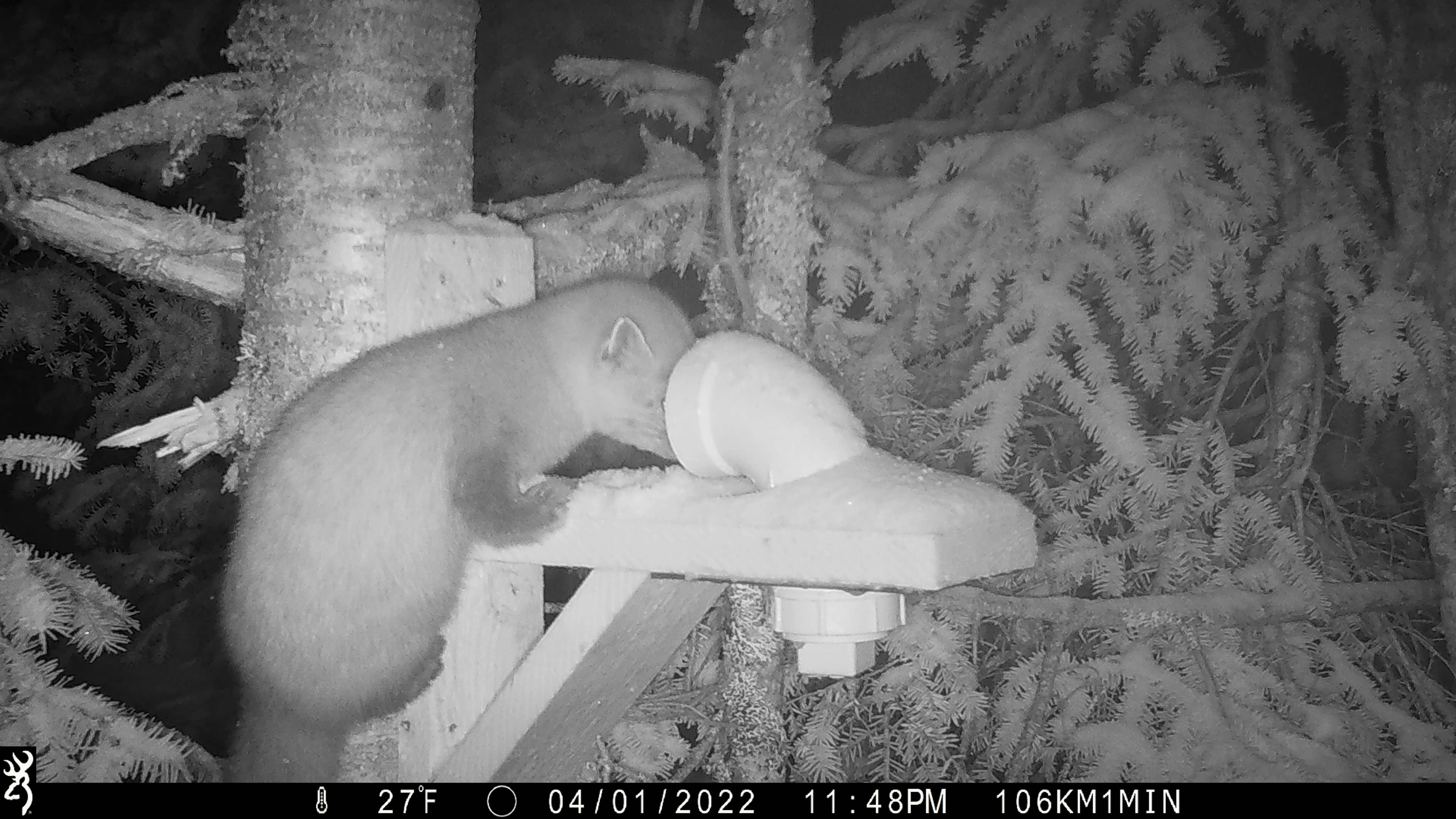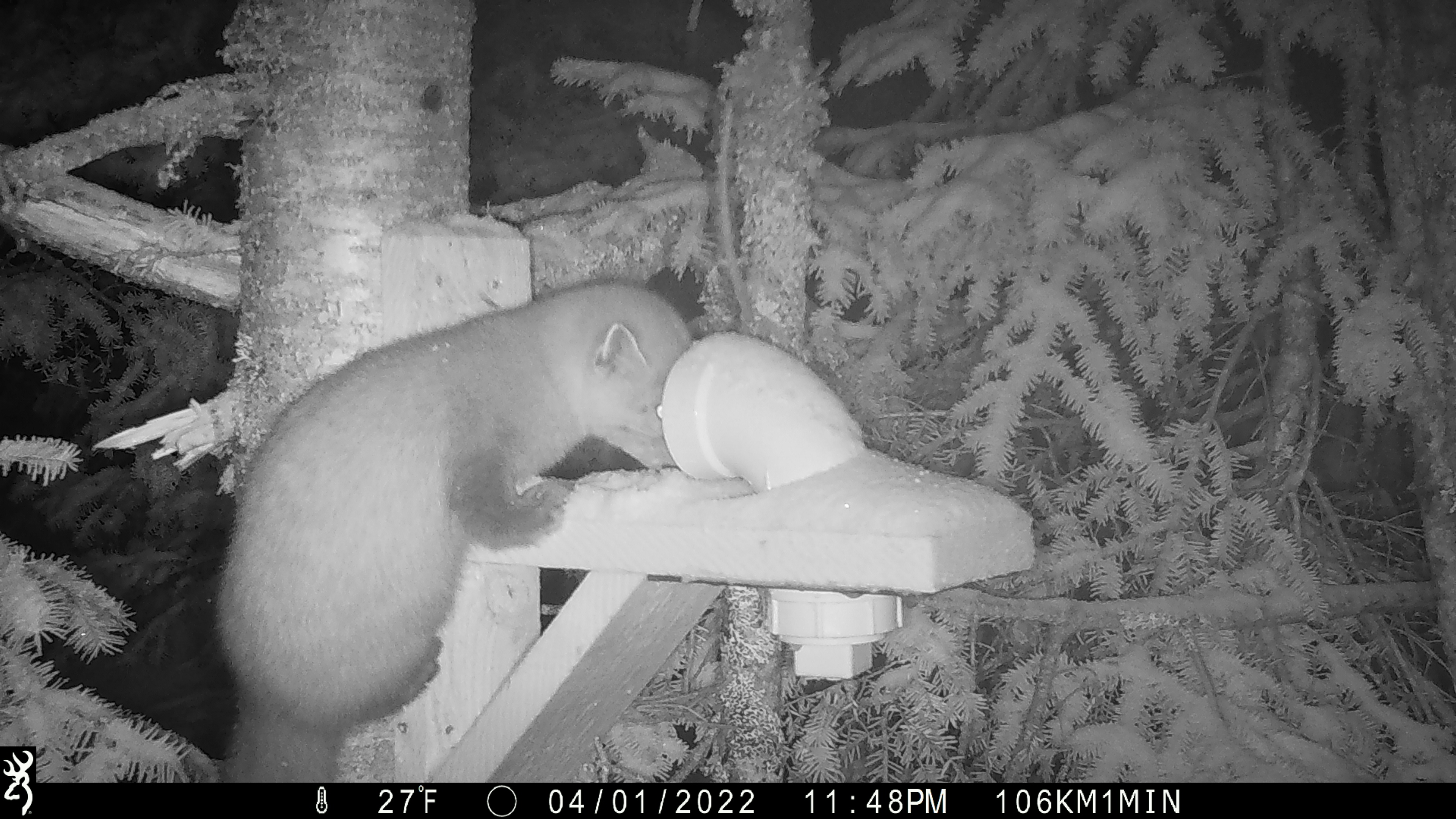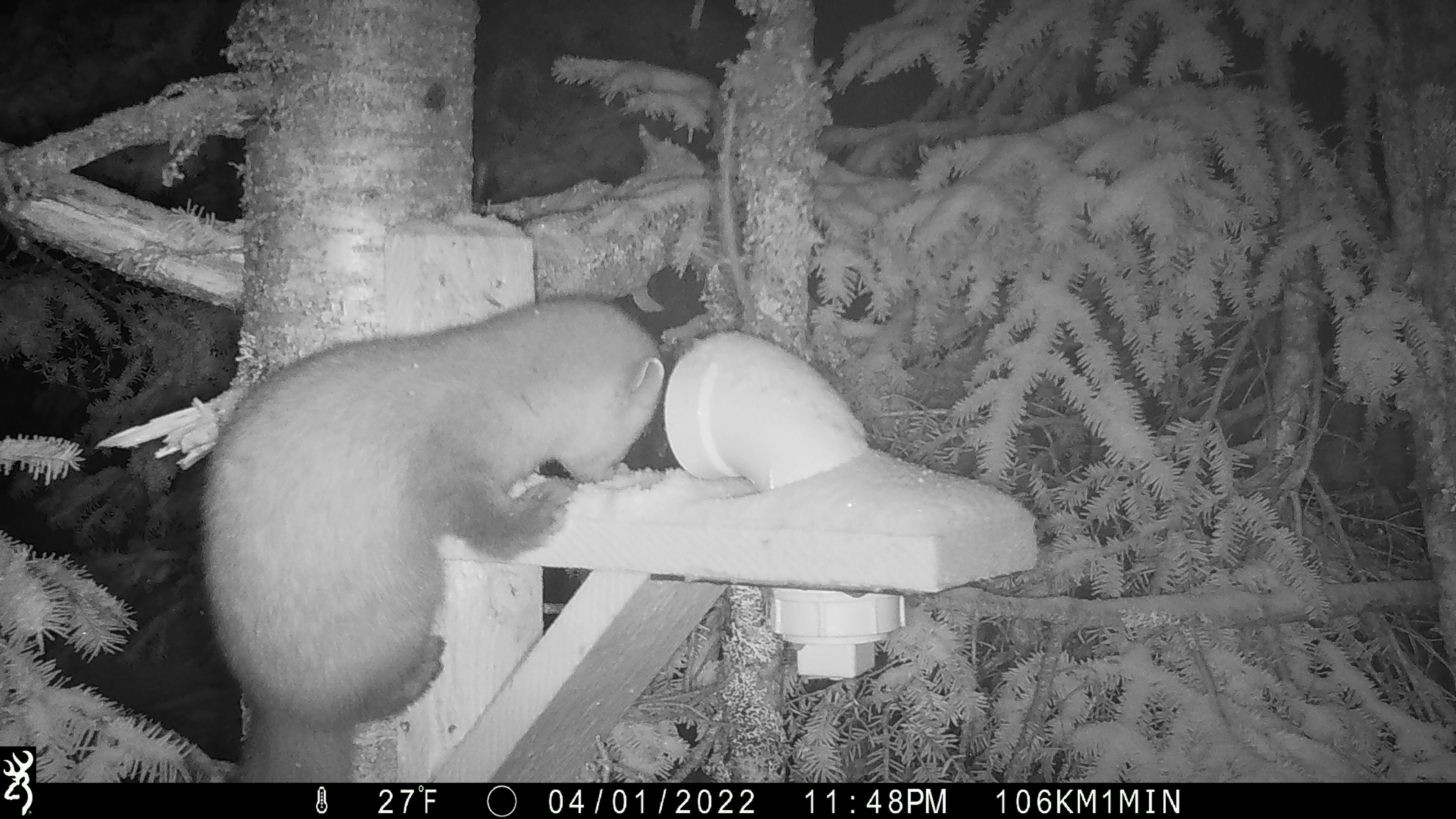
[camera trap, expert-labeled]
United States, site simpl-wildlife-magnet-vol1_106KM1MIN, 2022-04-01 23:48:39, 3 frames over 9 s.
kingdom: Animalia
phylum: Chordata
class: Mammalia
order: Carnivora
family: Mustelidae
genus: Martes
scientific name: Martes americana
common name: american marten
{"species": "american marten (Martes americana)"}